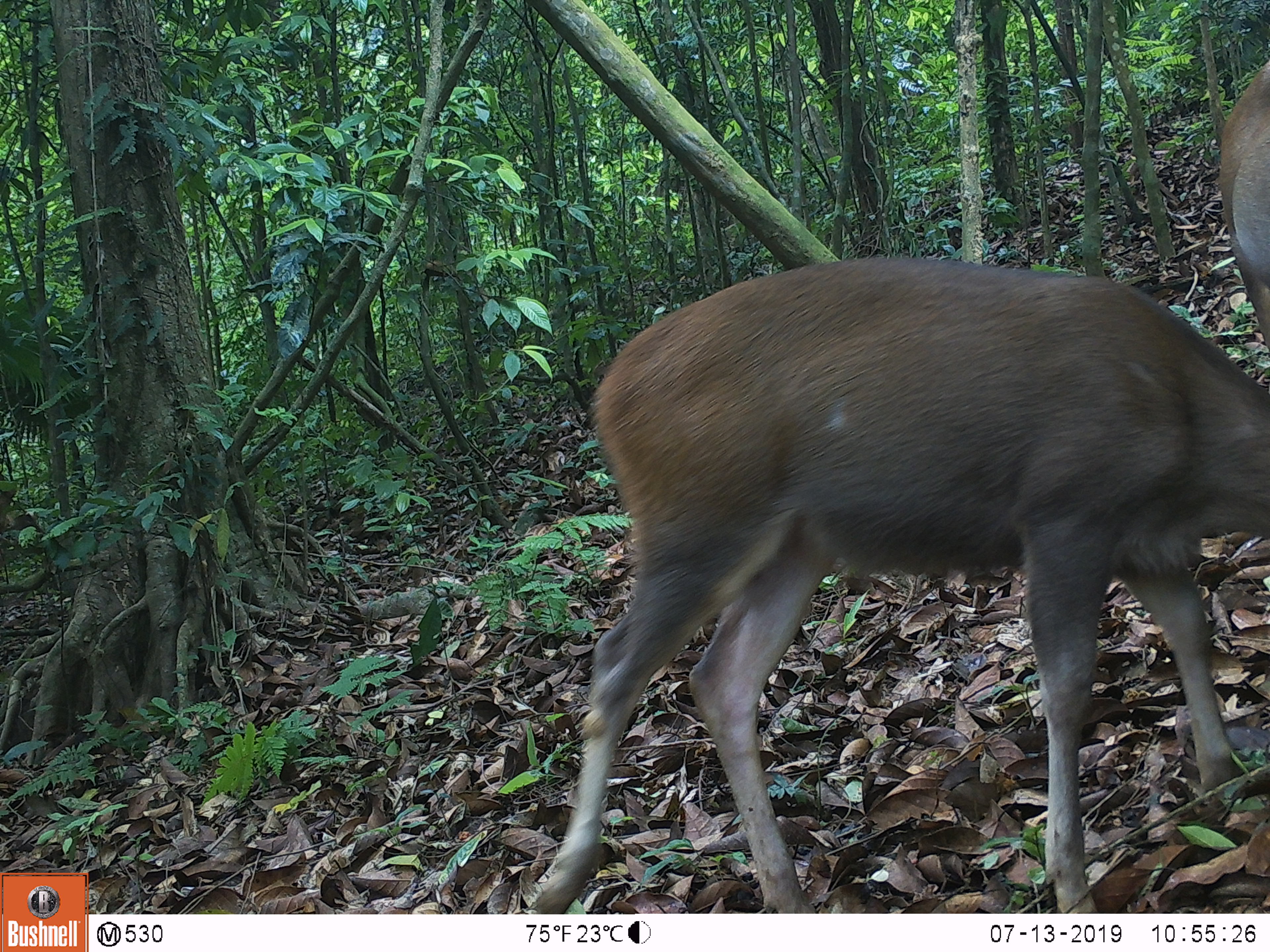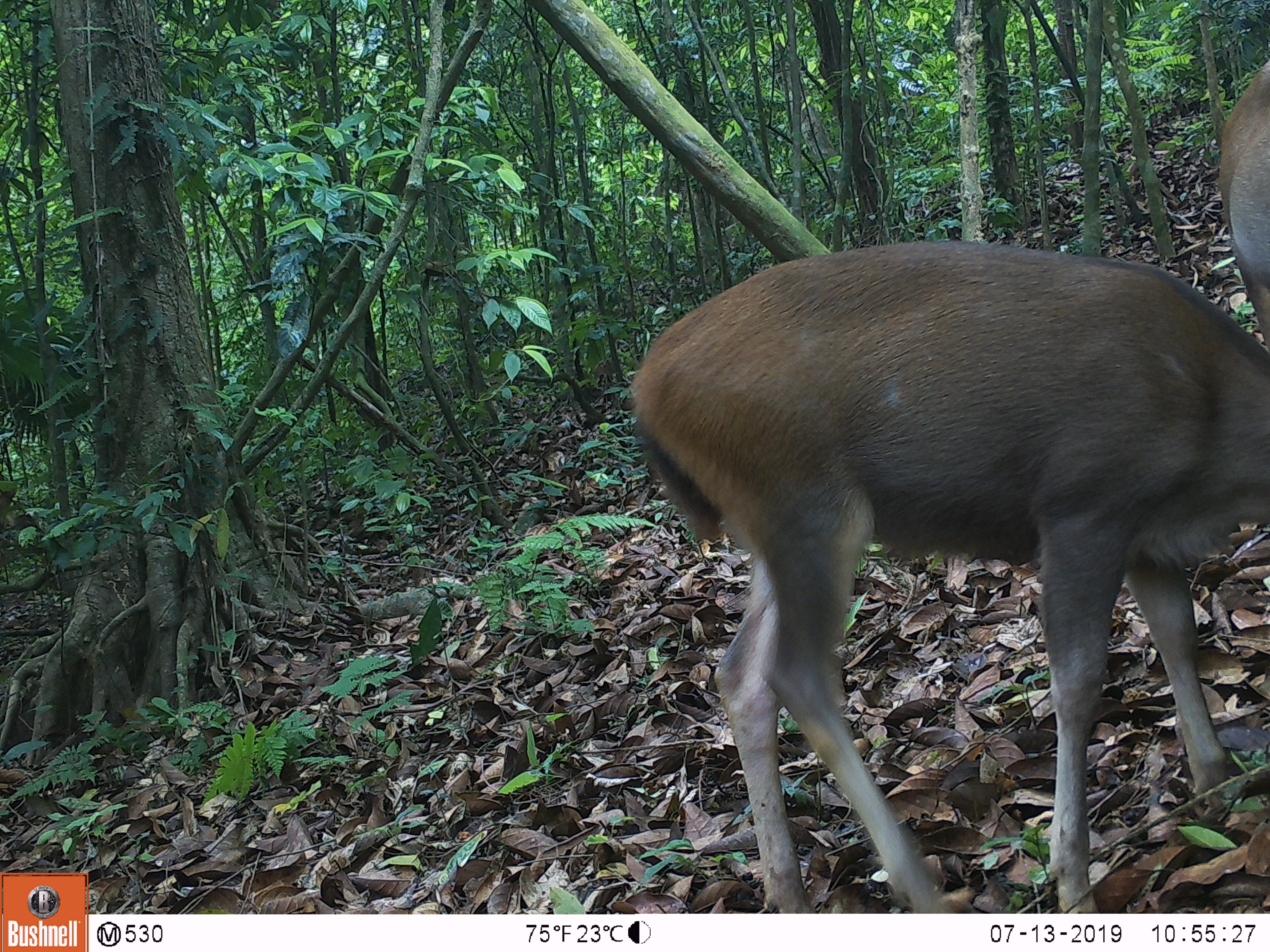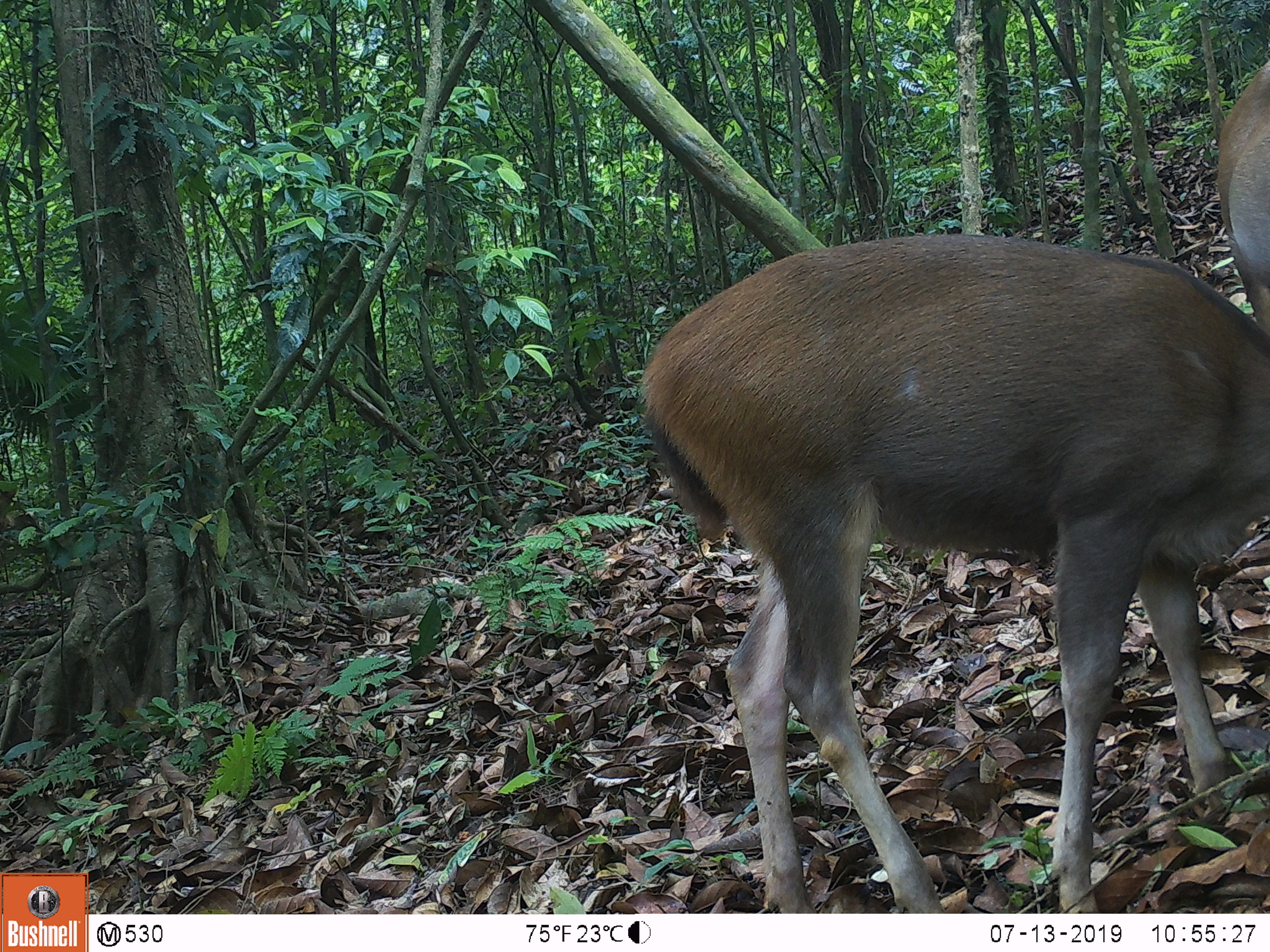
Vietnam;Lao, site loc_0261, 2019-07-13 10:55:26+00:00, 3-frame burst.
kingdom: Animalia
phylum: Chordata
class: Mammalia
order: Artiodactyla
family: Cervidae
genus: Rusa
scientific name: Rusa unicolor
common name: sambar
Sambar (Rusa unicolor). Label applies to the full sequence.